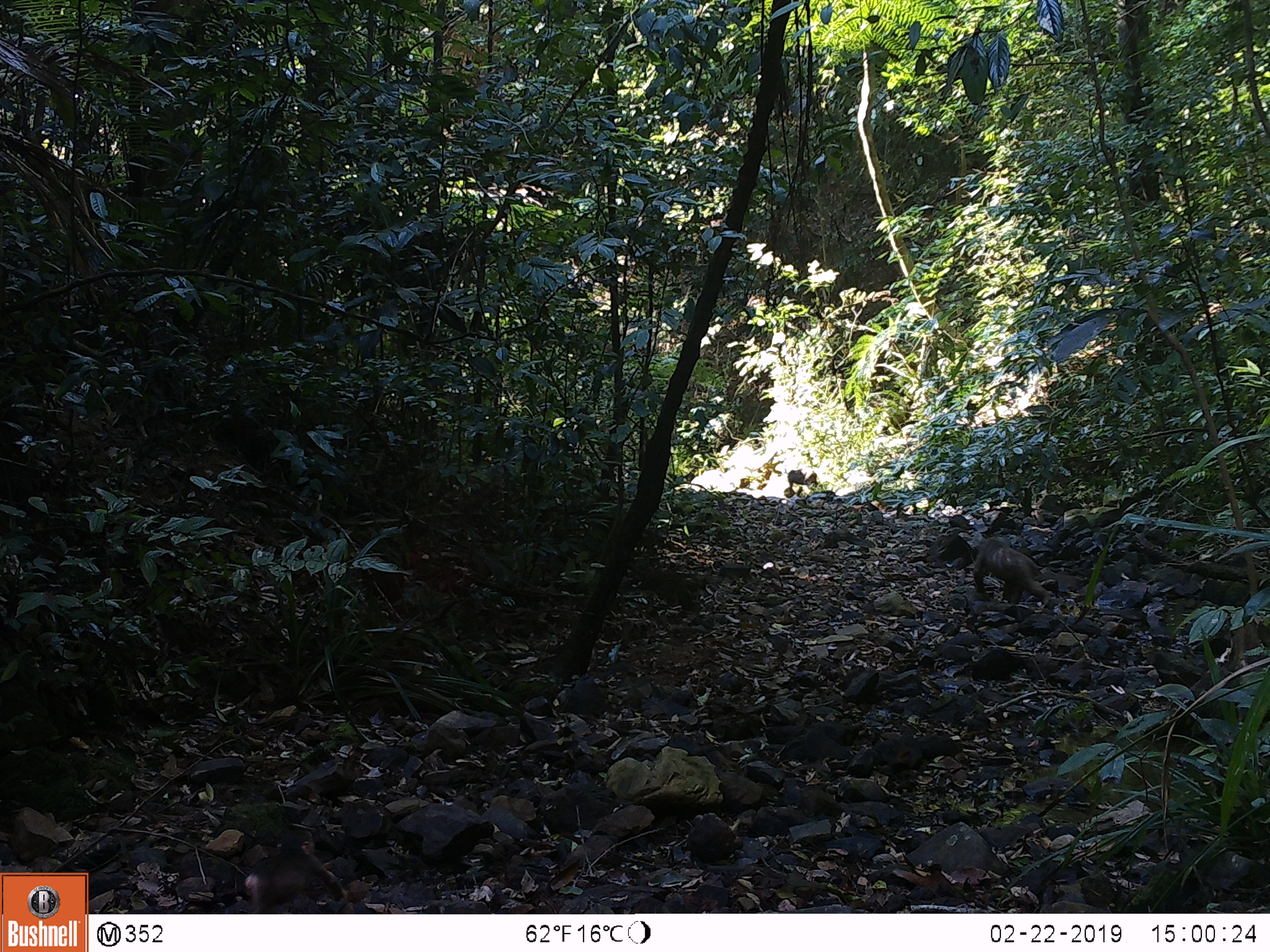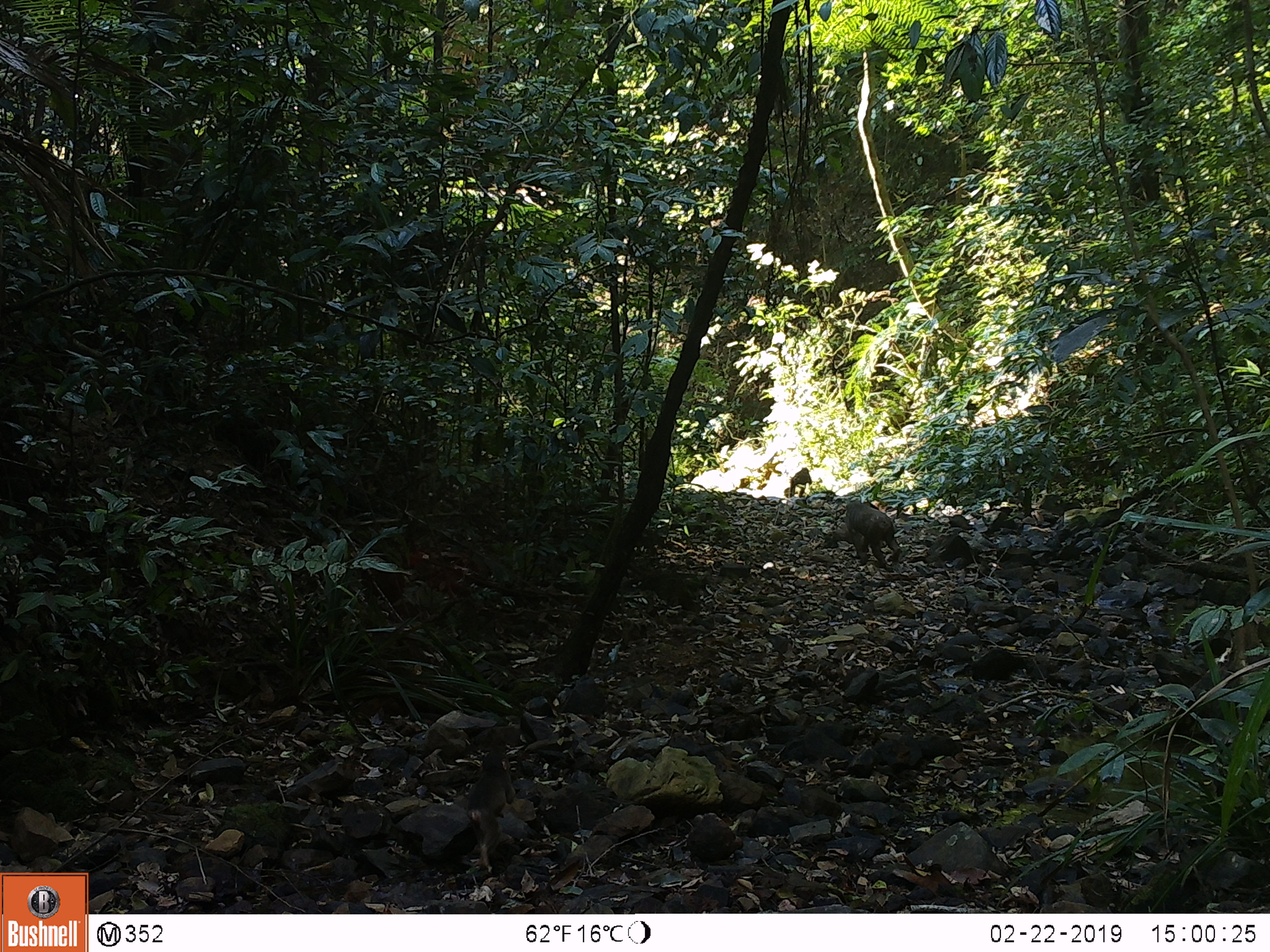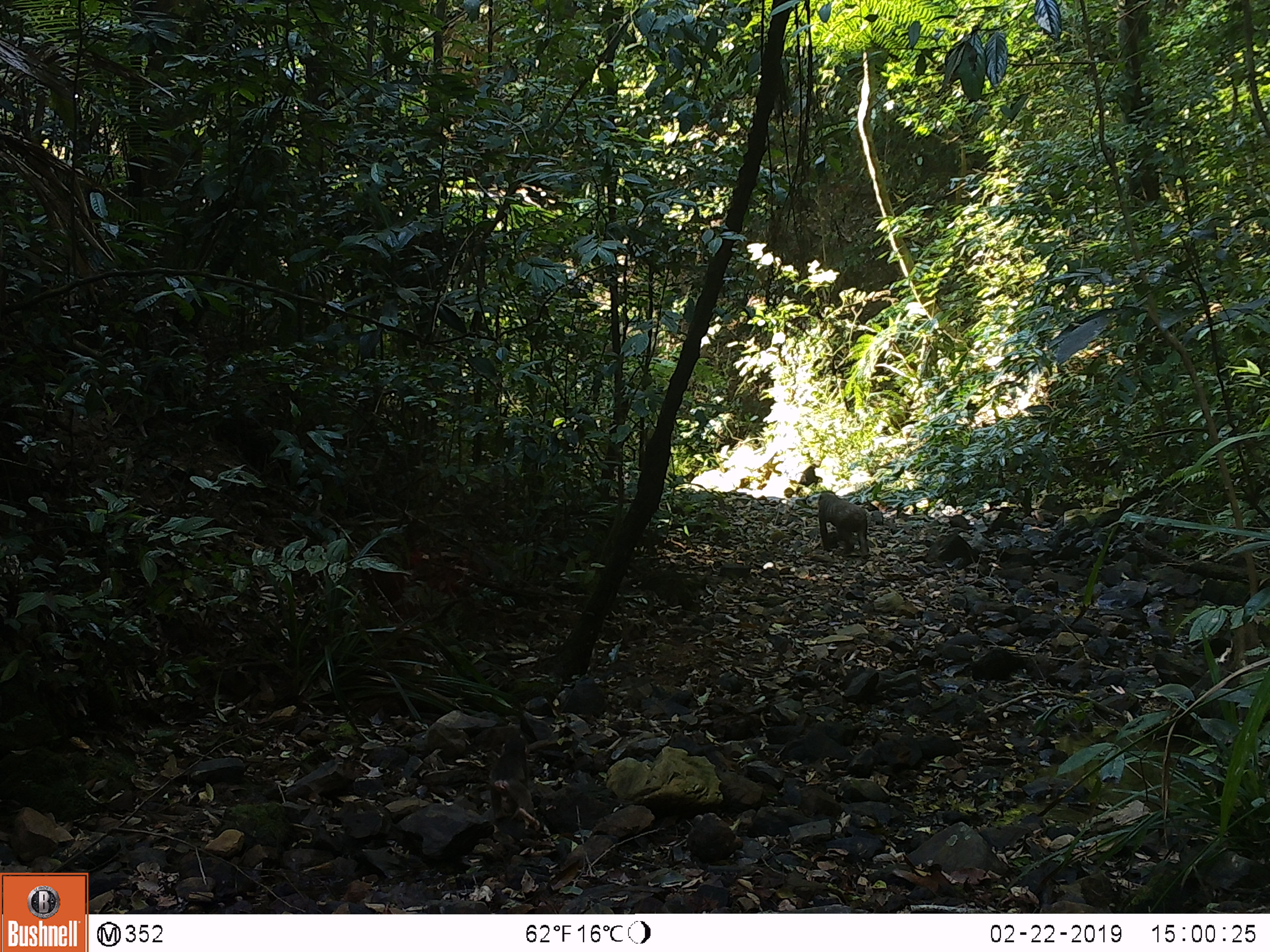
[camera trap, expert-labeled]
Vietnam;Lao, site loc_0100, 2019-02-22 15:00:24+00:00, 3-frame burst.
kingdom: Animalia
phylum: Chordata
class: Mammalia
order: Primates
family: Cercopithecidae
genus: Macaca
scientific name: Macaca arctoides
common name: stump-tailed macaque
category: stump tailed macaque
Stump tailed macaque (stump-tailed macaque) (Macaca arctoides). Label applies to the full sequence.